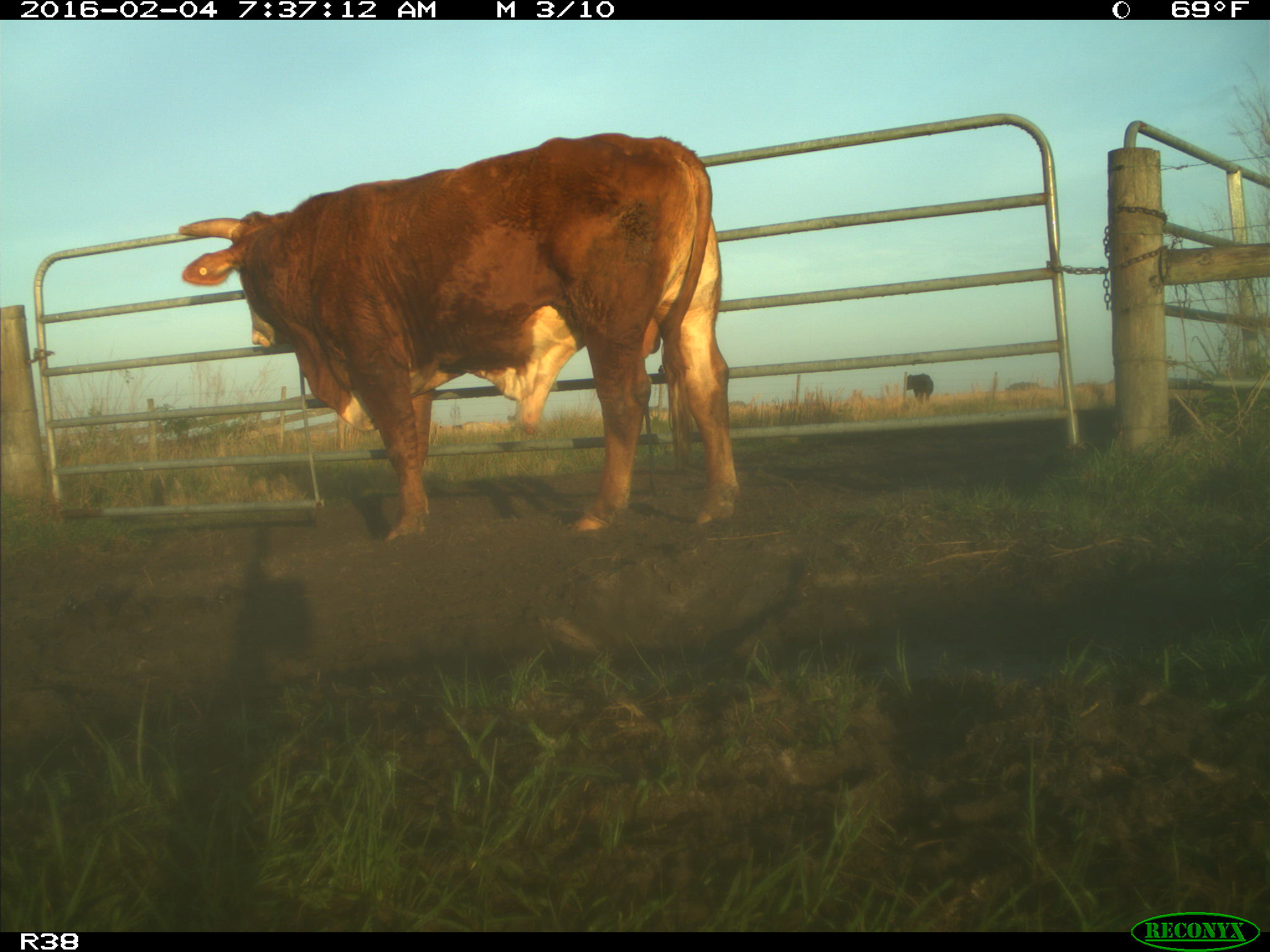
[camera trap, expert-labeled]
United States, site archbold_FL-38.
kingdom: Animalia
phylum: Chordata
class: Mammalia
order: Artiodactyla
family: Bovidae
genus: Bos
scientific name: Bos taurus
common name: domestic cow